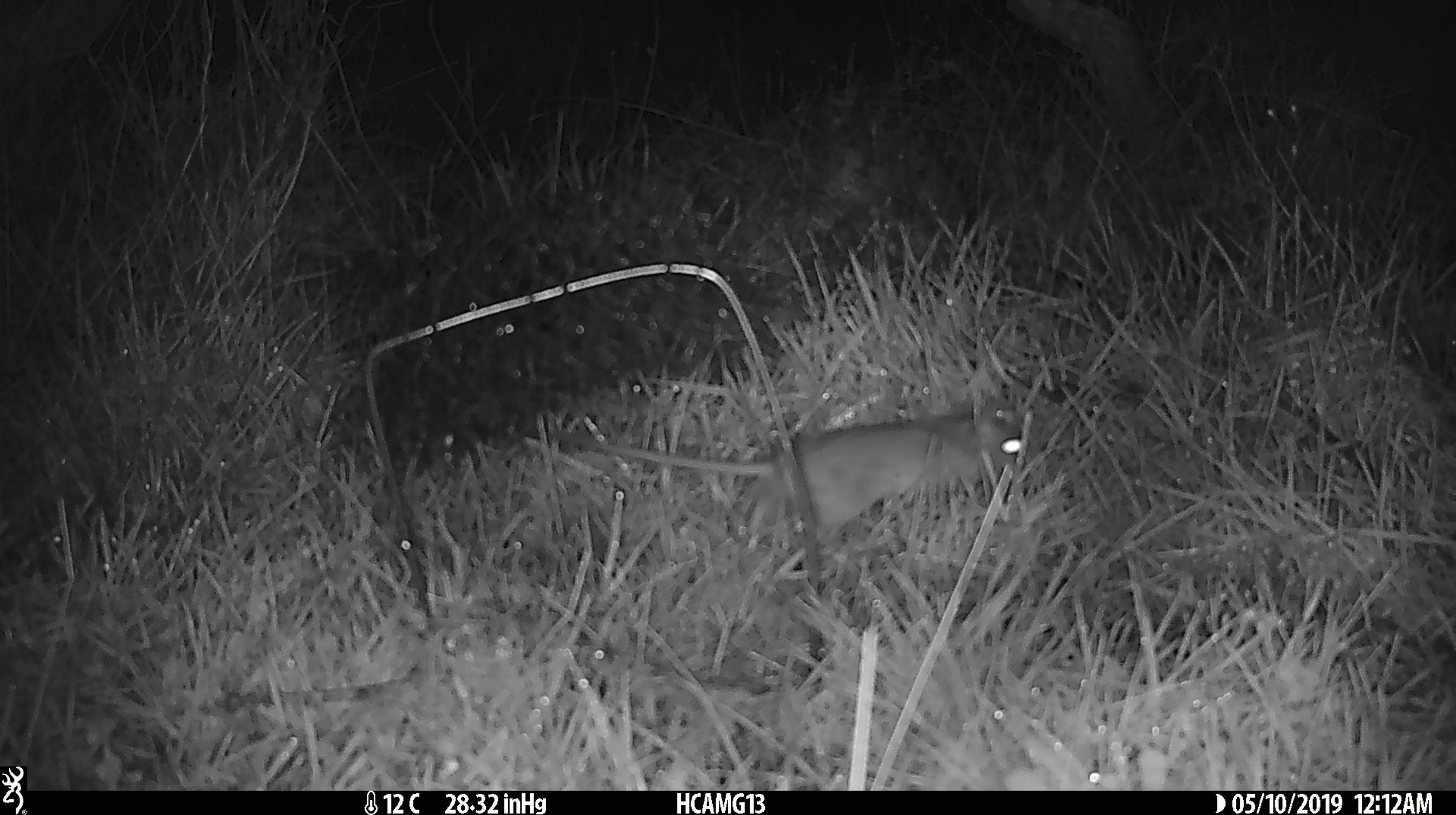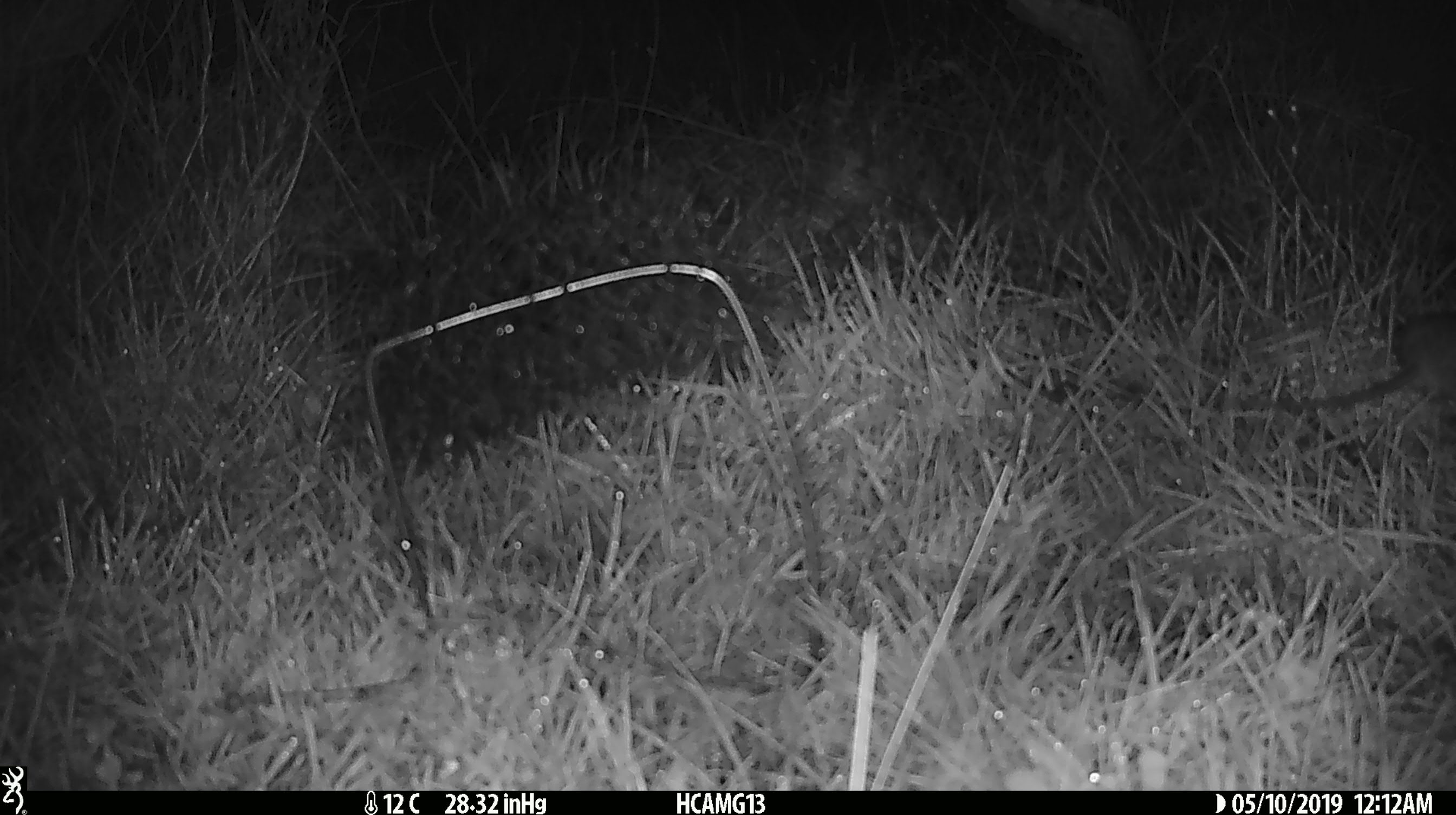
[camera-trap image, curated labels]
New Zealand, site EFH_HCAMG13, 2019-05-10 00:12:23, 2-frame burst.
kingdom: Animalia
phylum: Chordata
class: Mammalia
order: Rodentia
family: Muridae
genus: Rattus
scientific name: Rattus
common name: rat